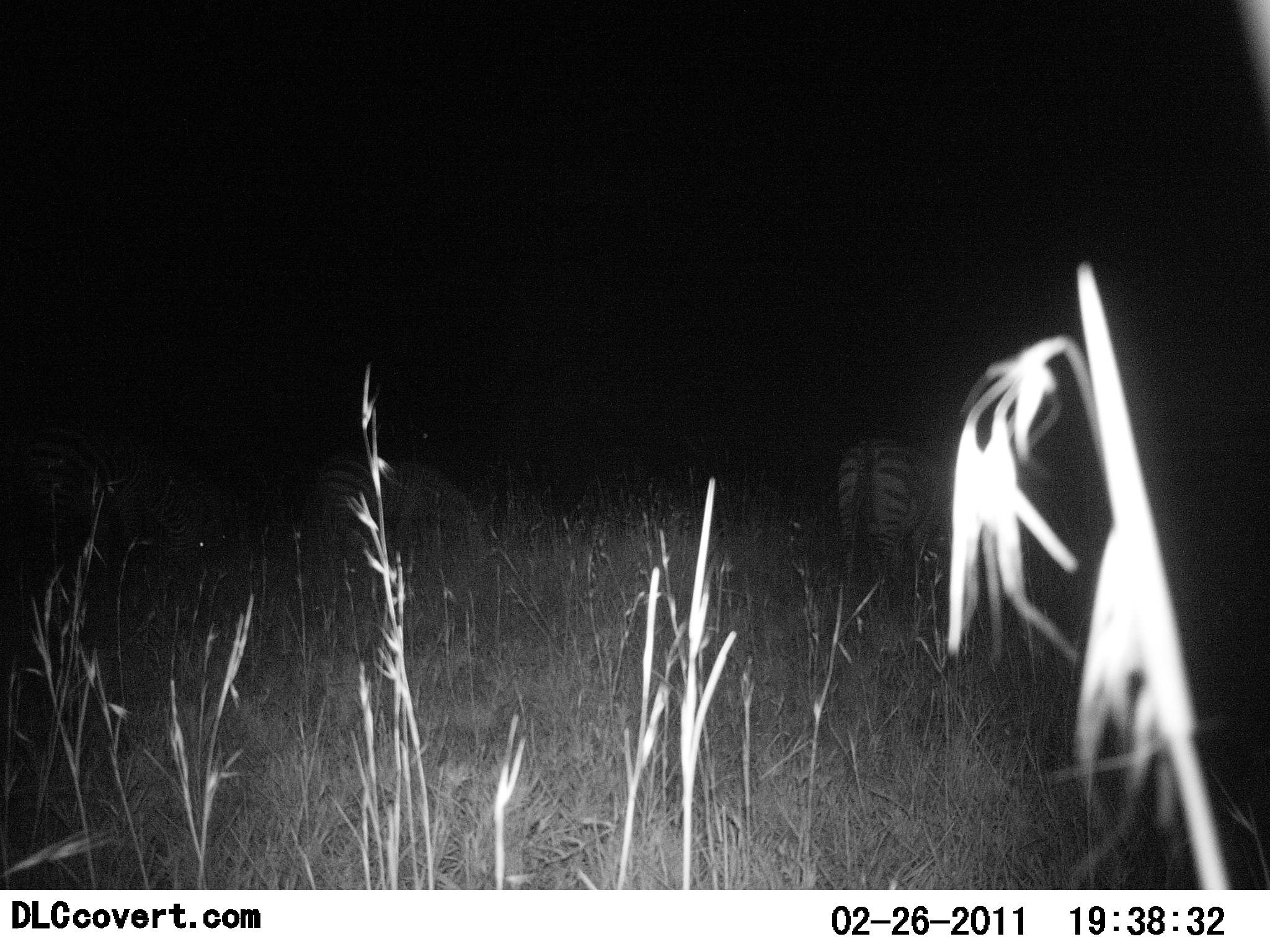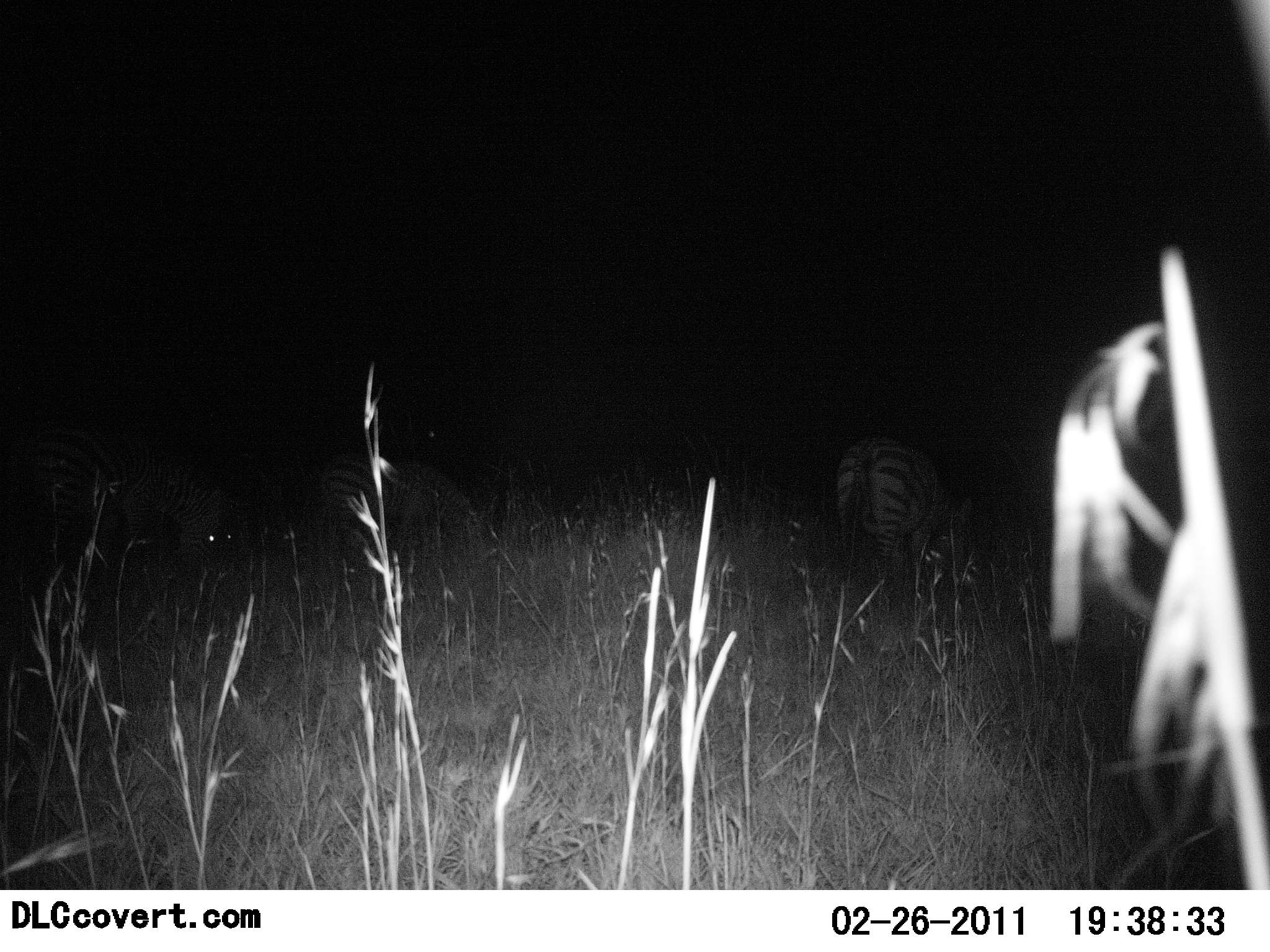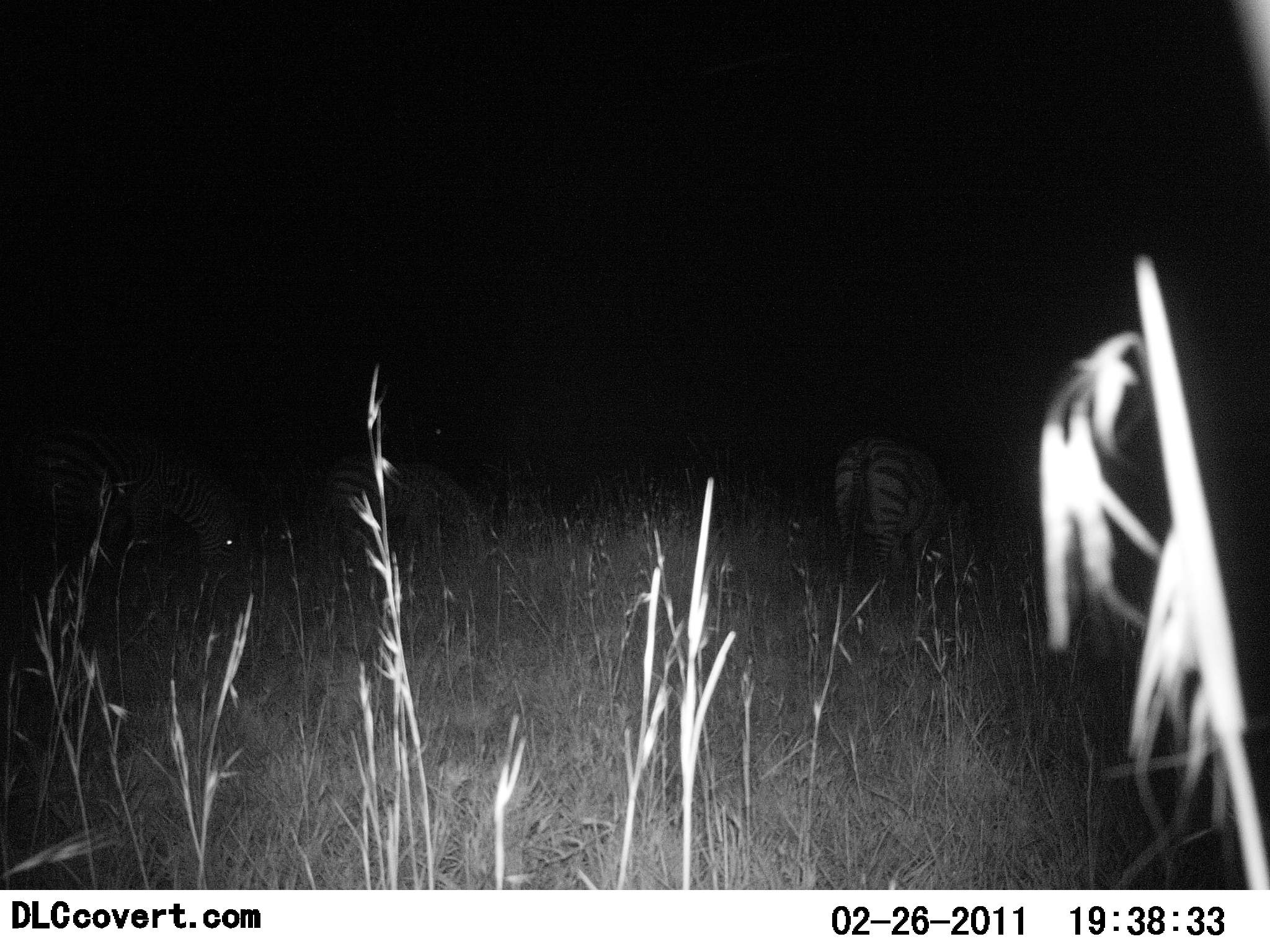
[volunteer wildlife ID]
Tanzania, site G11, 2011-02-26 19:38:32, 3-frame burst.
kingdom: Animalia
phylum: Chordata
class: Mammalia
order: Perissodactyla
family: Equidae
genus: Equus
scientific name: Equus quagga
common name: plains zebra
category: zebra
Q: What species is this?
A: Zebra (plains zebra) (Equus quagga).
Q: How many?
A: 3.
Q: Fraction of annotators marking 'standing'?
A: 27%.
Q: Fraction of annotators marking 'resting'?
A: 0%.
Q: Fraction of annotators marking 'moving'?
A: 0%.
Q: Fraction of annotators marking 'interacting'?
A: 0%.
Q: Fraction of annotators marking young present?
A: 0%.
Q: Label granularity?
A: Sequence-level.